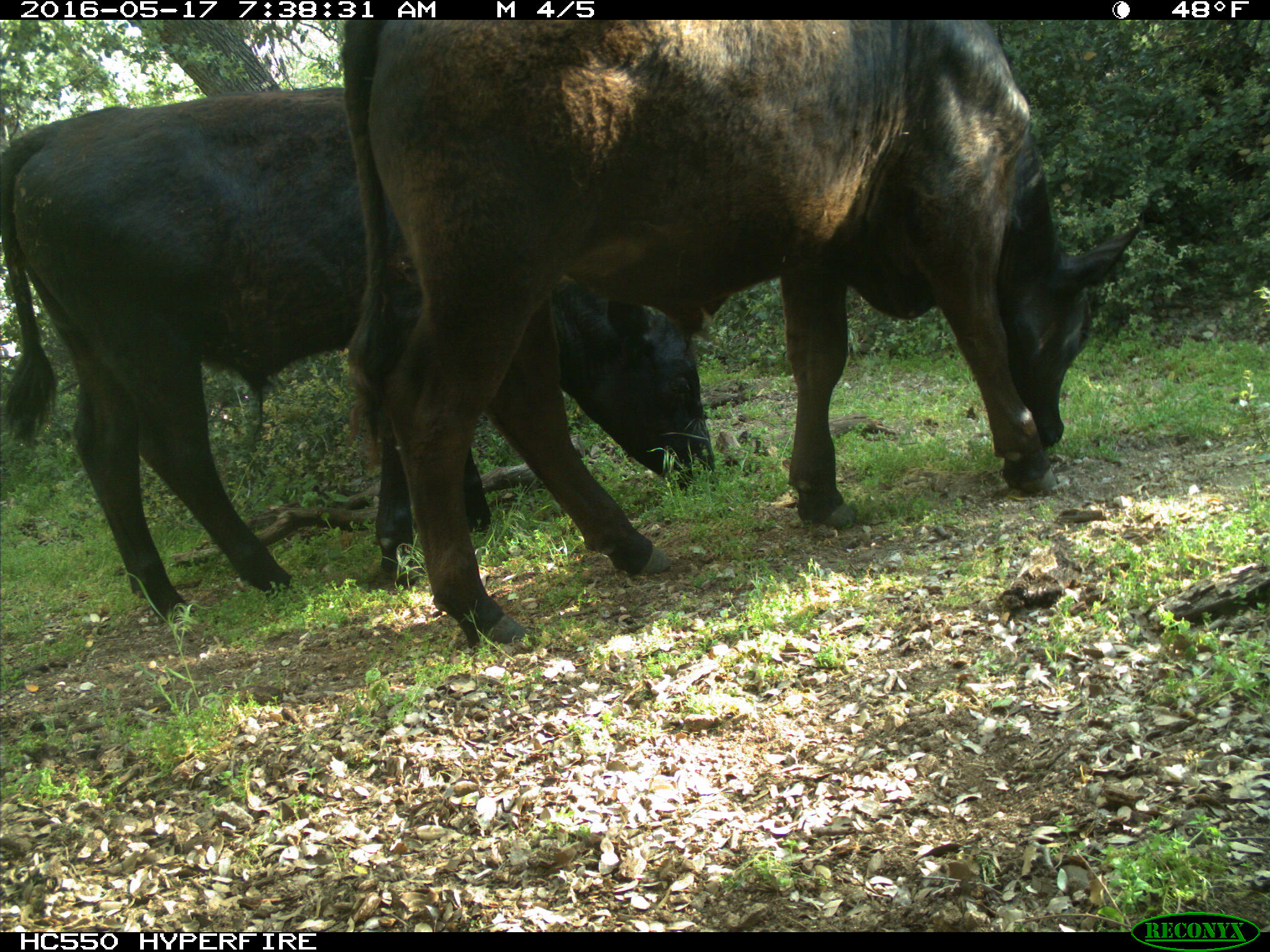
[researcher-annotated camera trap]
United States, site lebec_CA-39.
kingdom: Animalia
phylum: Chordata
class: Mammalia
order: Artiodactyla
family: Bovidae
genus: Bos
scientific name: Bos taurus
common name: domestic cow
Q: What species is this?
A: Bos taurus (domestic cow).